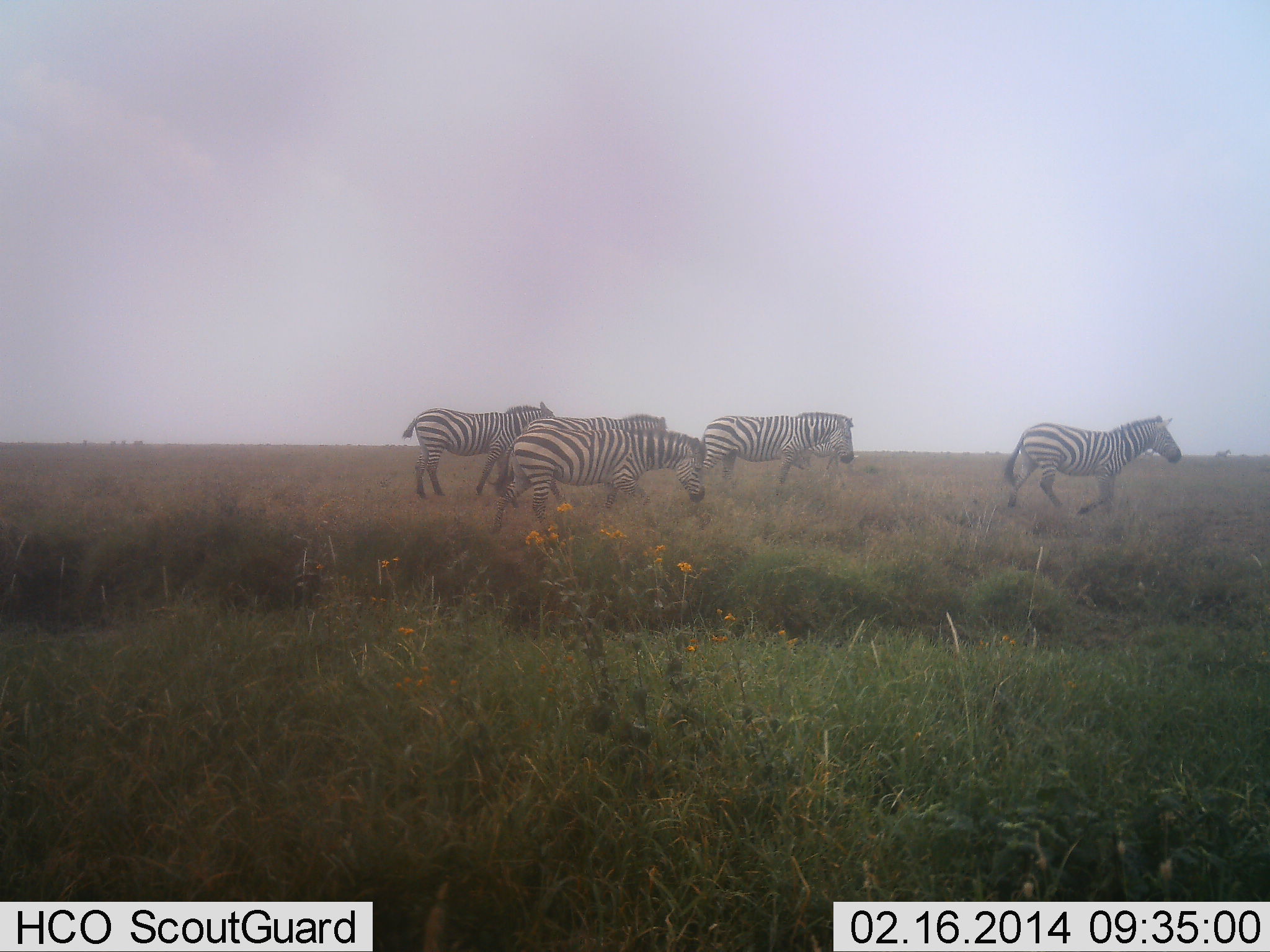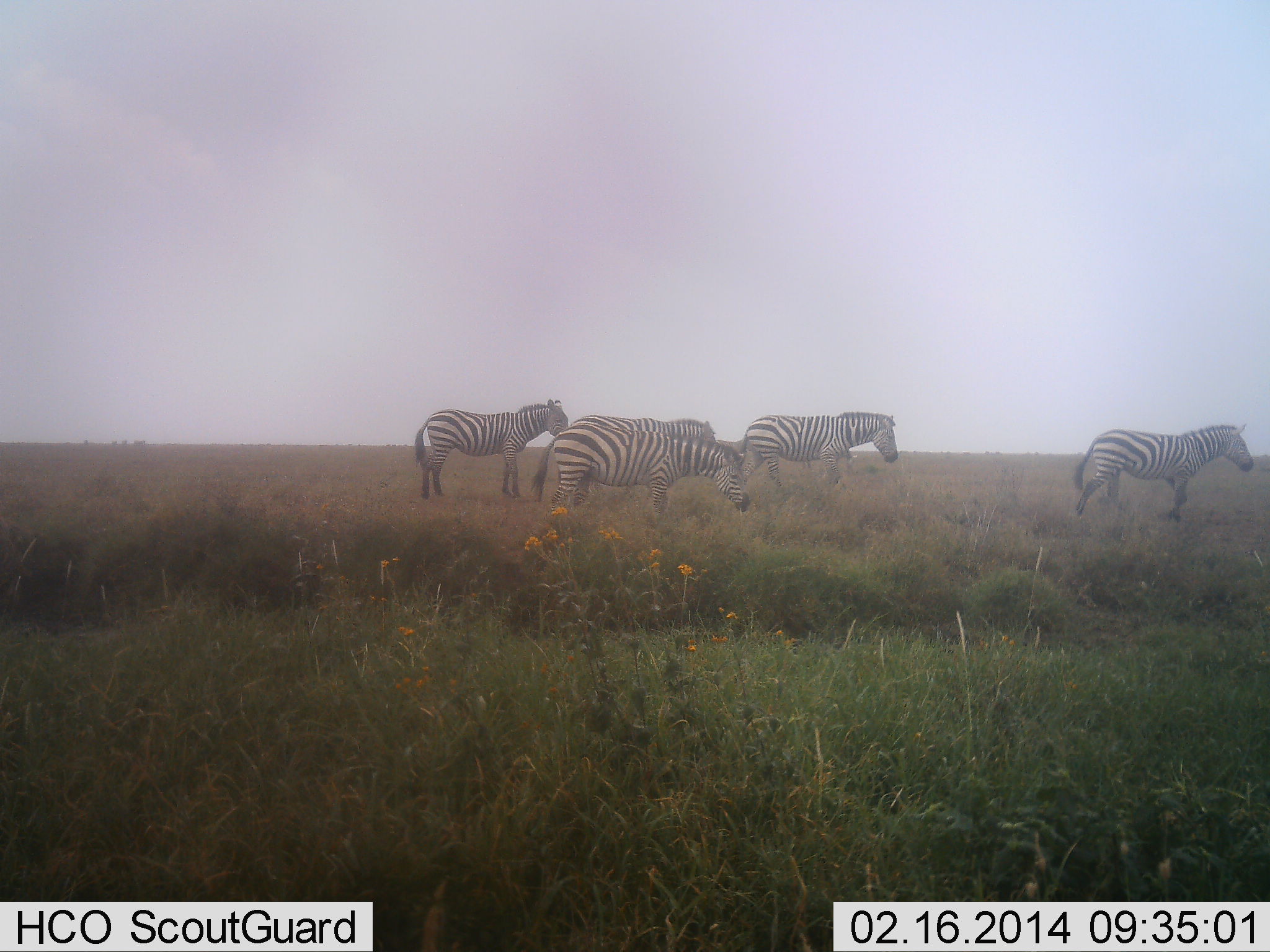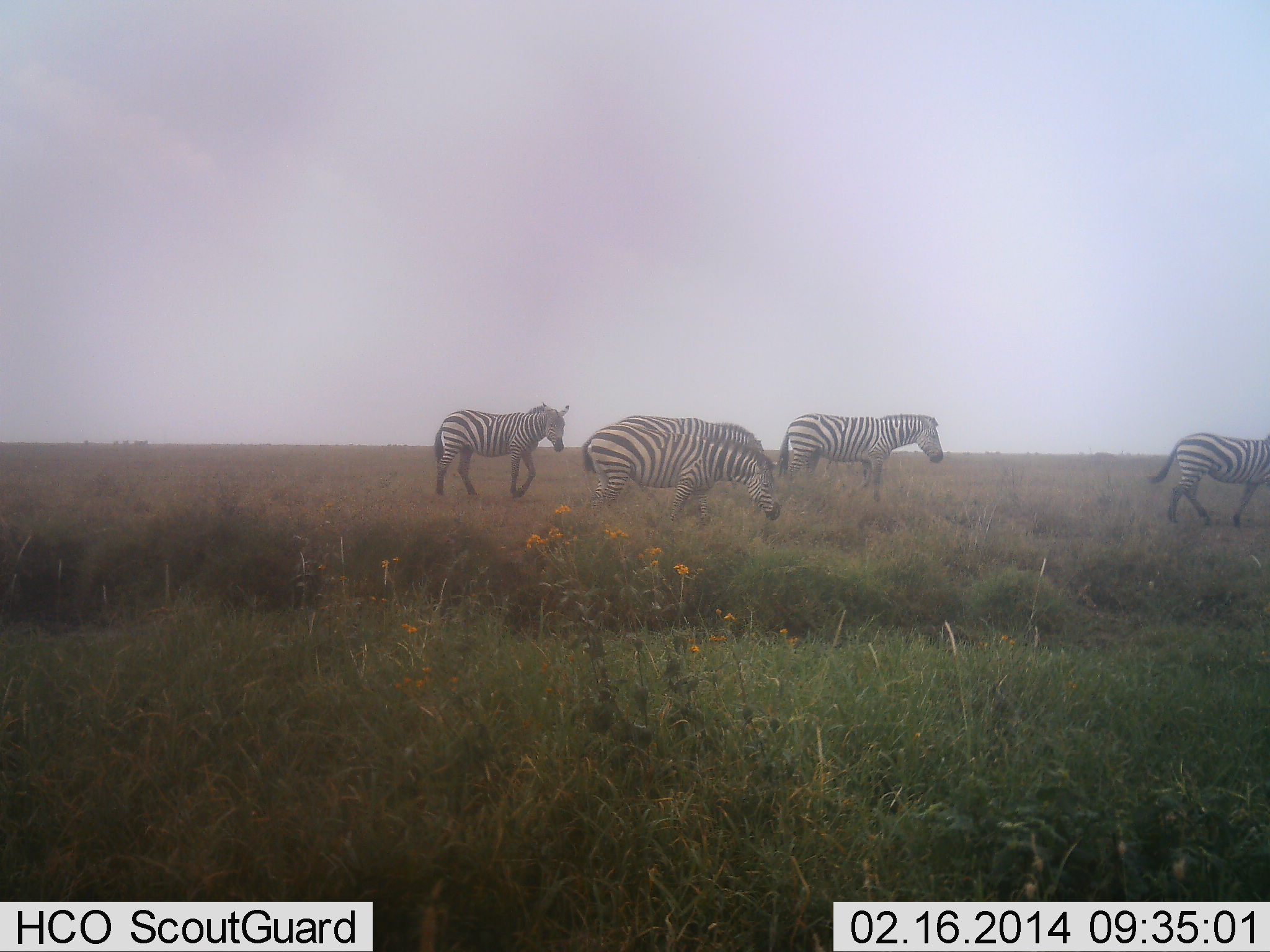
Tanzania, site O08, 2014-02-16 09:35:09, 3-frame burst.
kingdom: Animalia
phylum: Chordata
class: Mammalia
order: Perissodactyla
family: Equidae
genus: Equus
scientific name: Equus quagga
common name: plains zebra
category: zebra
Zebra (plains zebra) (Equus quagga), count 5. Behavior (volunteer vote fractions): standing 10%, resting 0%, moving 90%, interacting 0%. Young present (vote fraction): 0%. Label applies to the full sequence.